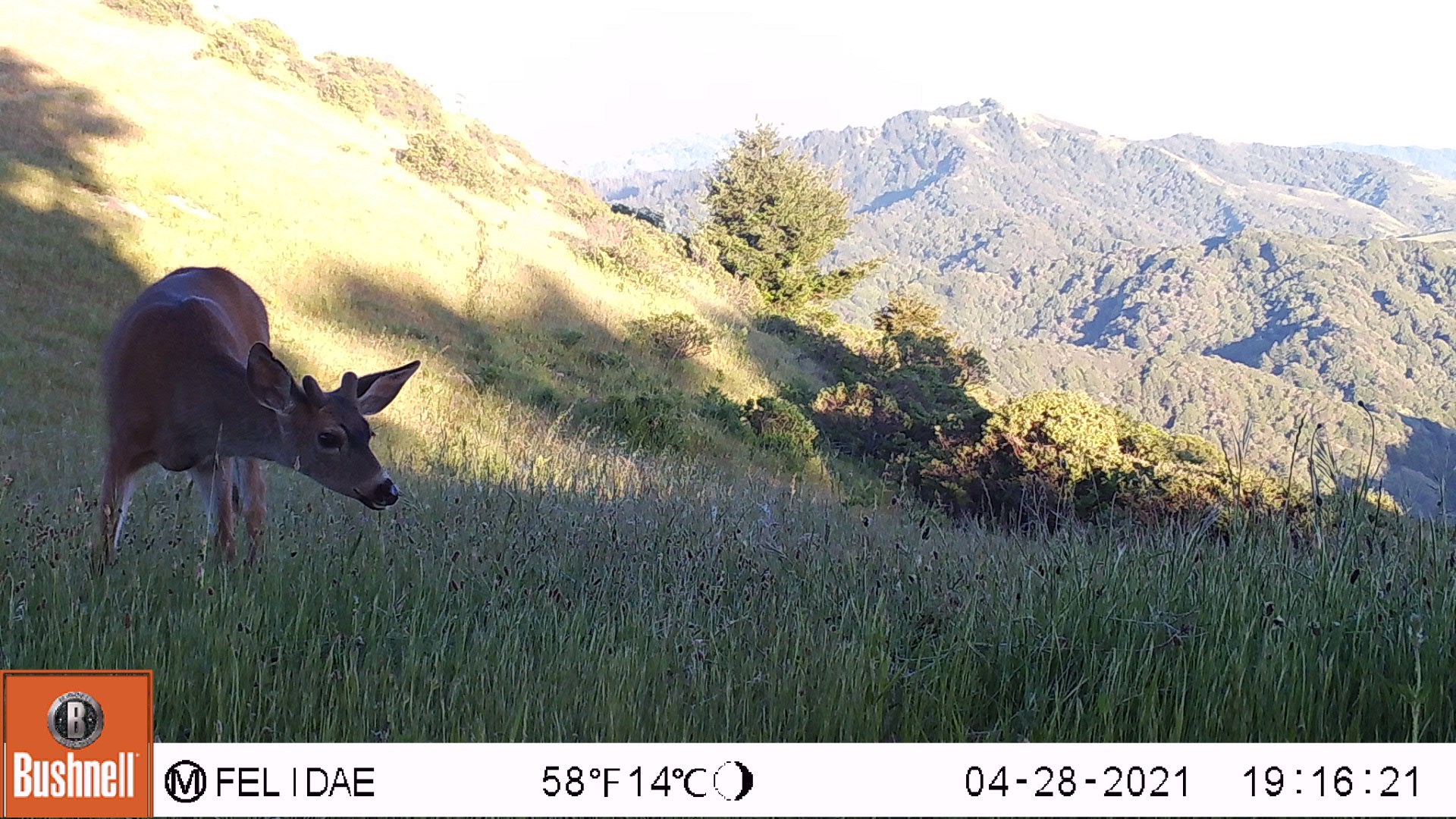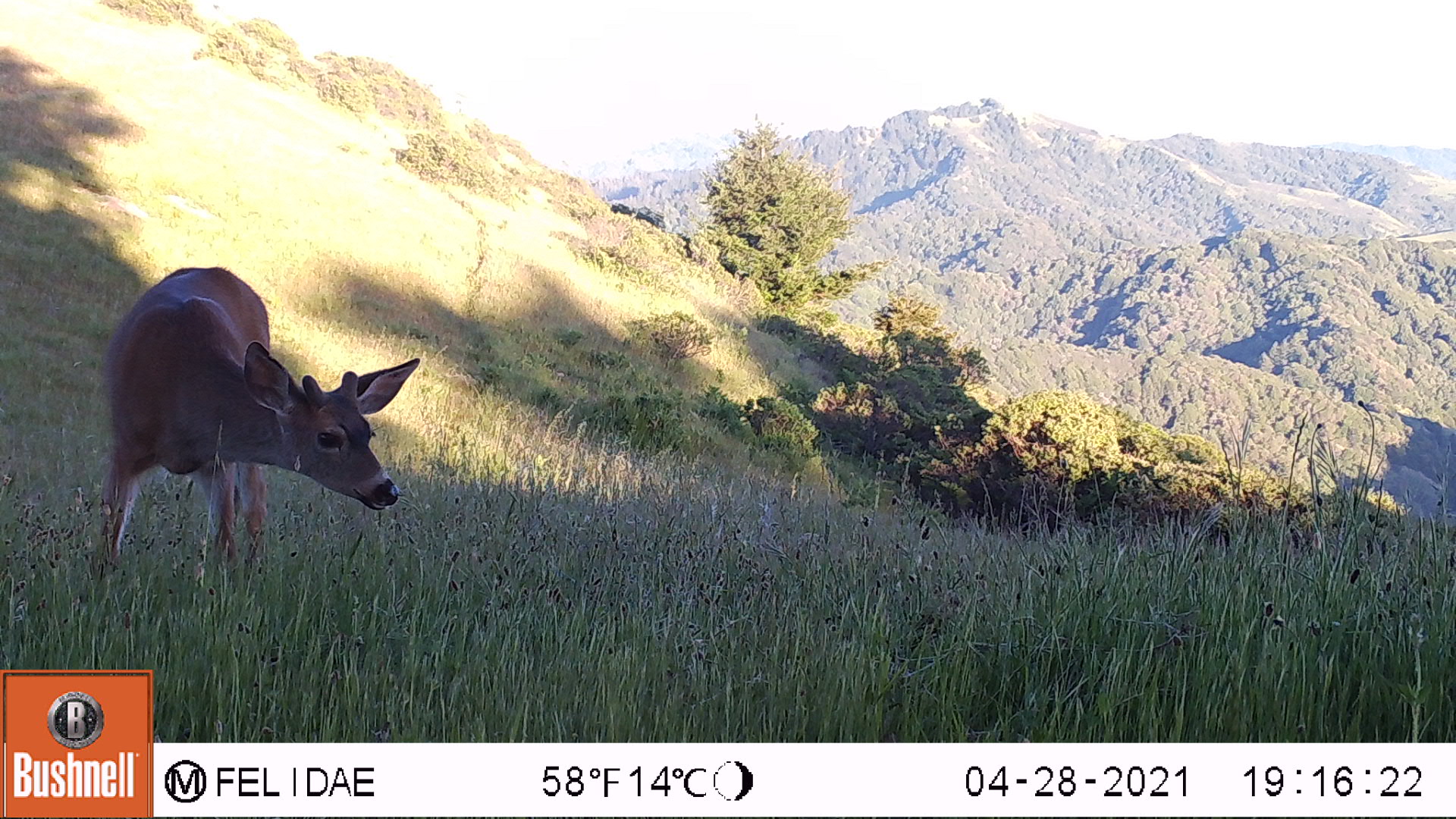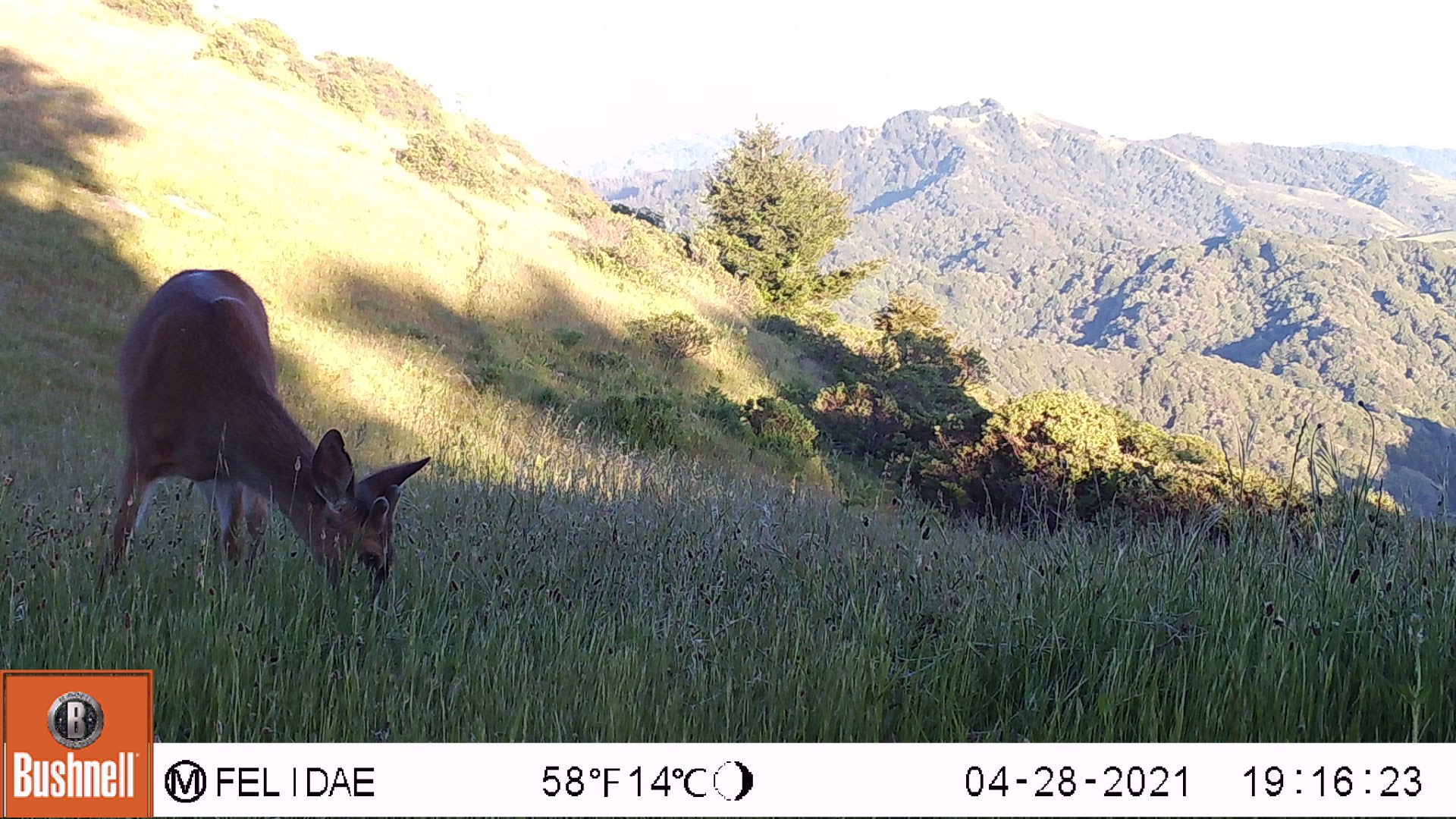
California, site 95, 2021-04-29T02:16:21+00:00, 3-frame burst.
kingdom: Animalia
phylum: Chordata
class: Mammalia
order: Artiodactyla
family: Cervidae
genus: Odocoileus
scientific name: Odocoileus hemionus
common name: mule deer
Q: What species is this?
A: Mule deer (Odocoileus hemionus).